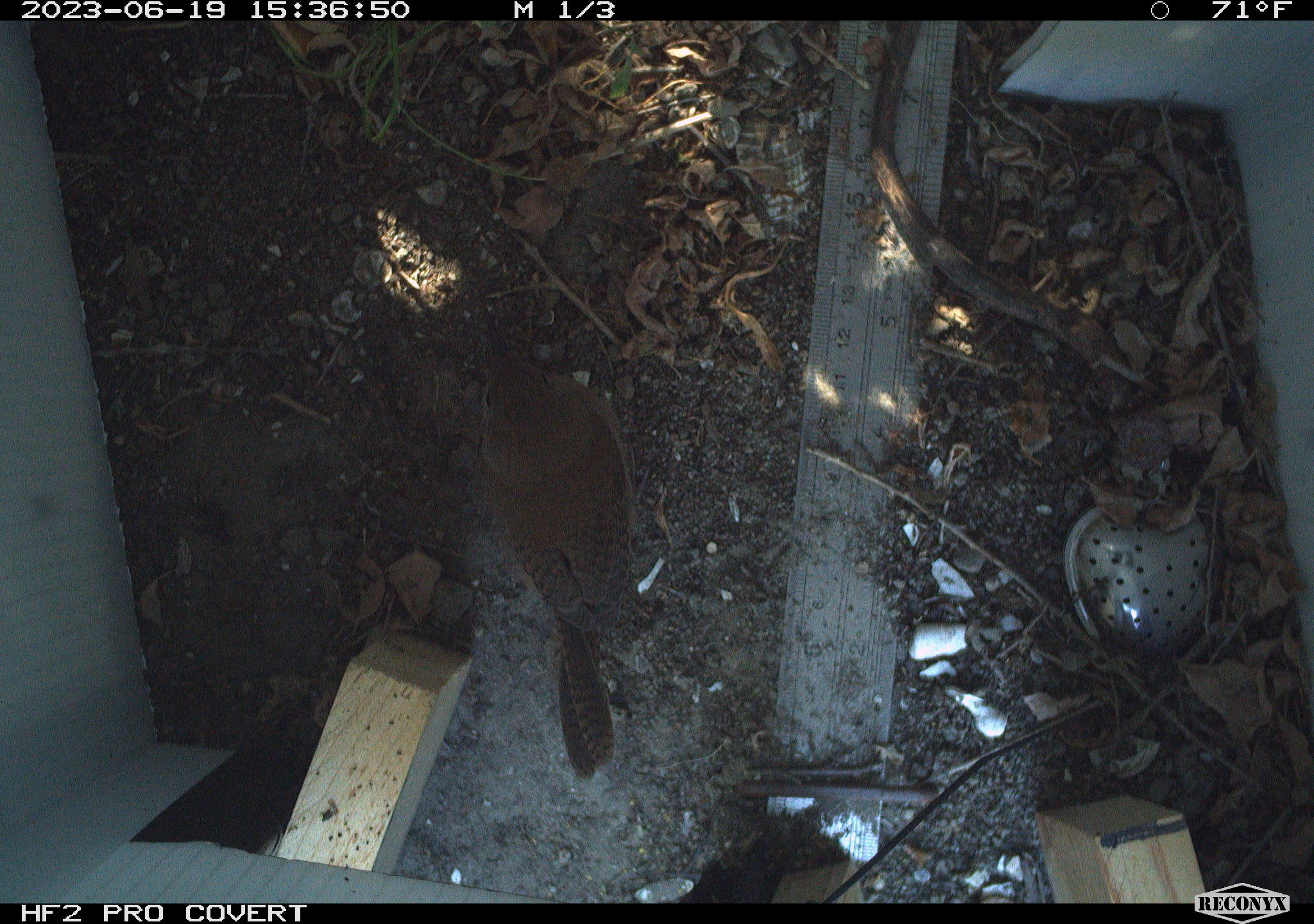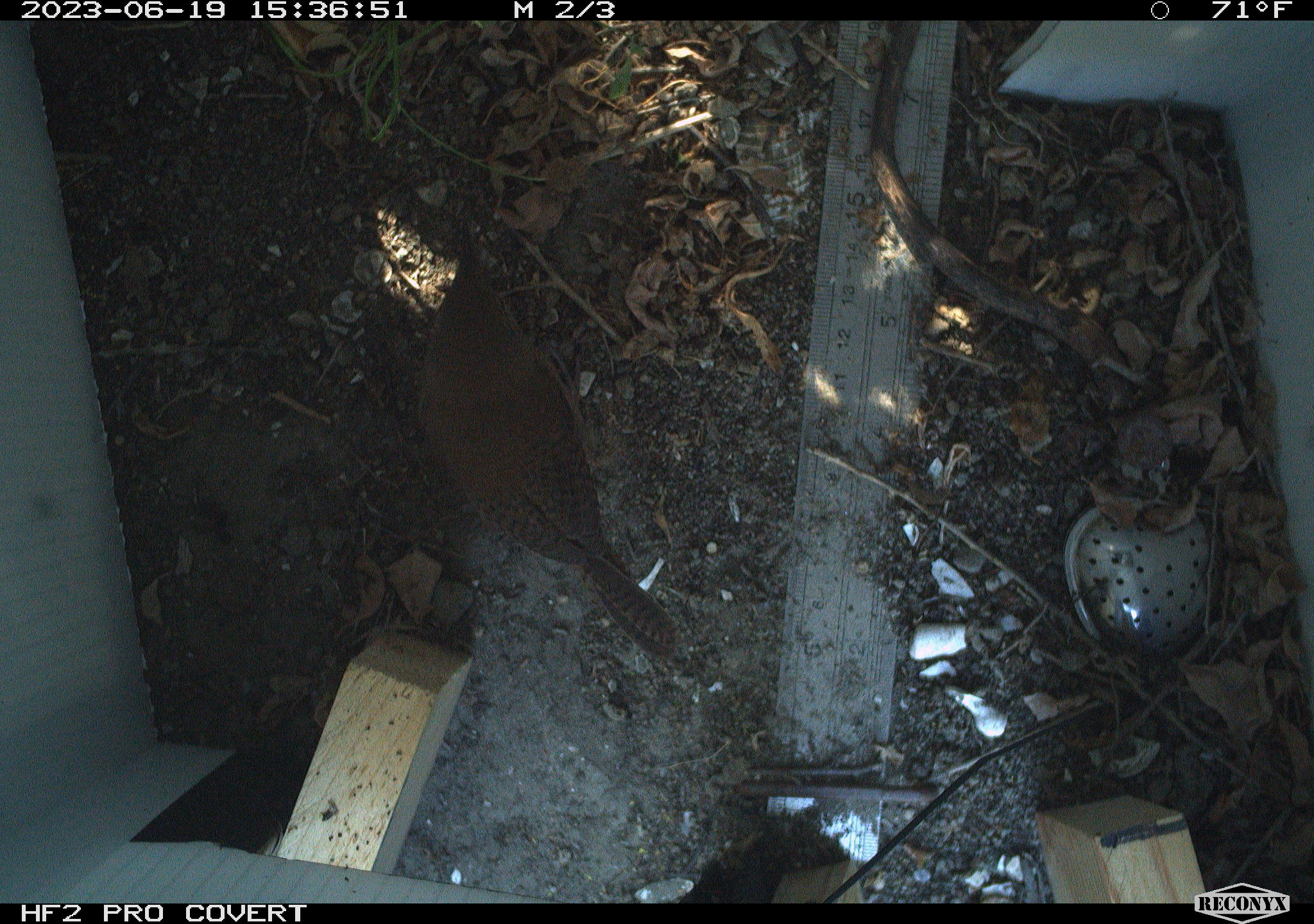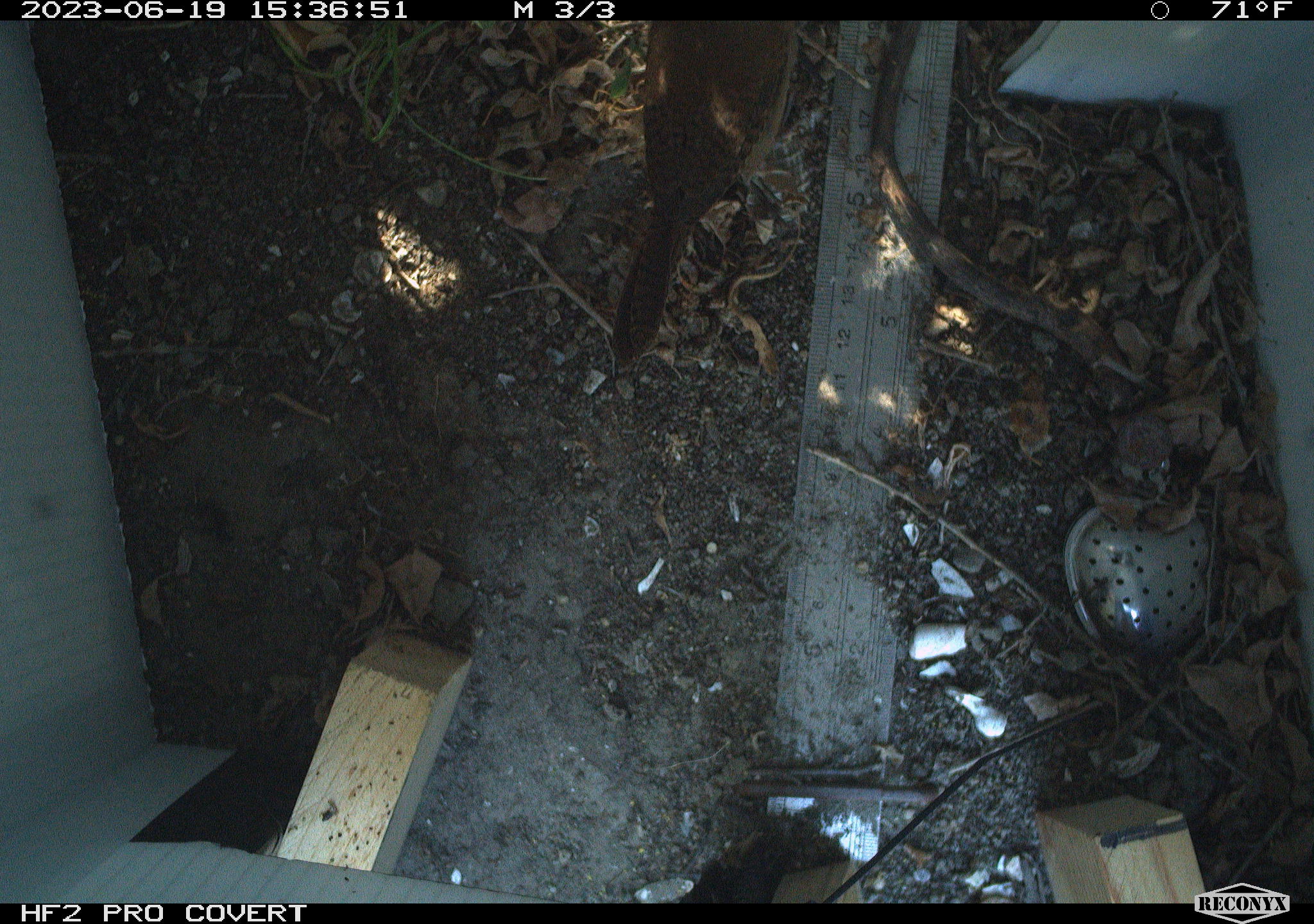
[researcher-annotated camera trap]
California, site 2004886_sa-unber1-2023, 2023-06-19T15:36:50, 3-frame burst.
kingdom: Animalia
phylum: Chordata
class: Aves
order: Passeriformes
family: Troglodytidae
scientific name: Troglodytidae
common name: wren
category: troglodytidae family